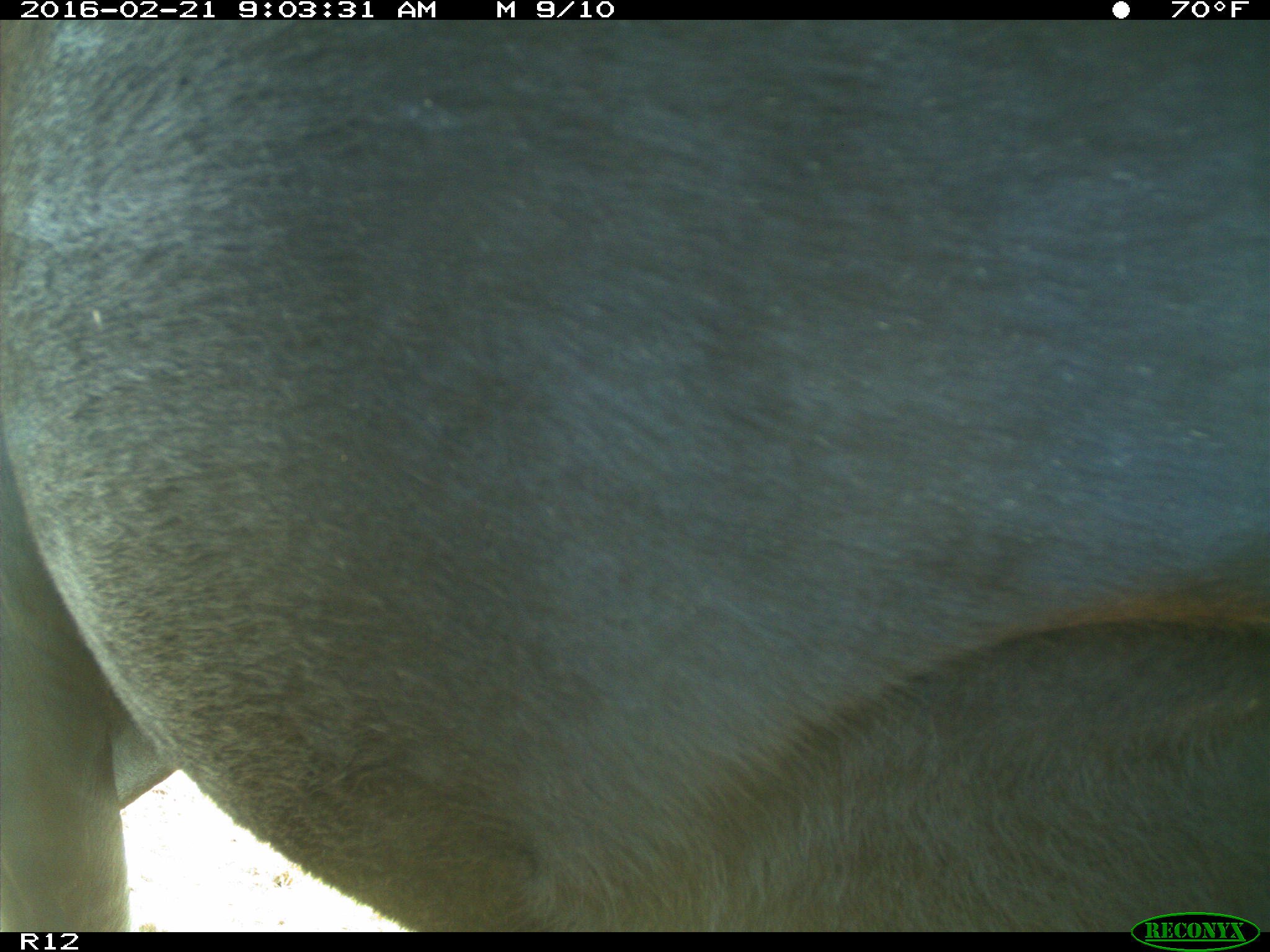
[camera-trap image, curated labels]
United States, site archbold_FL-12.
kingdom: Animalia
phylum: Chordata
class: Mammalia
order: Artiodactyla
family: Bovidae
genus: Bos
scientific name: Bos taurus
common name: domestic cow